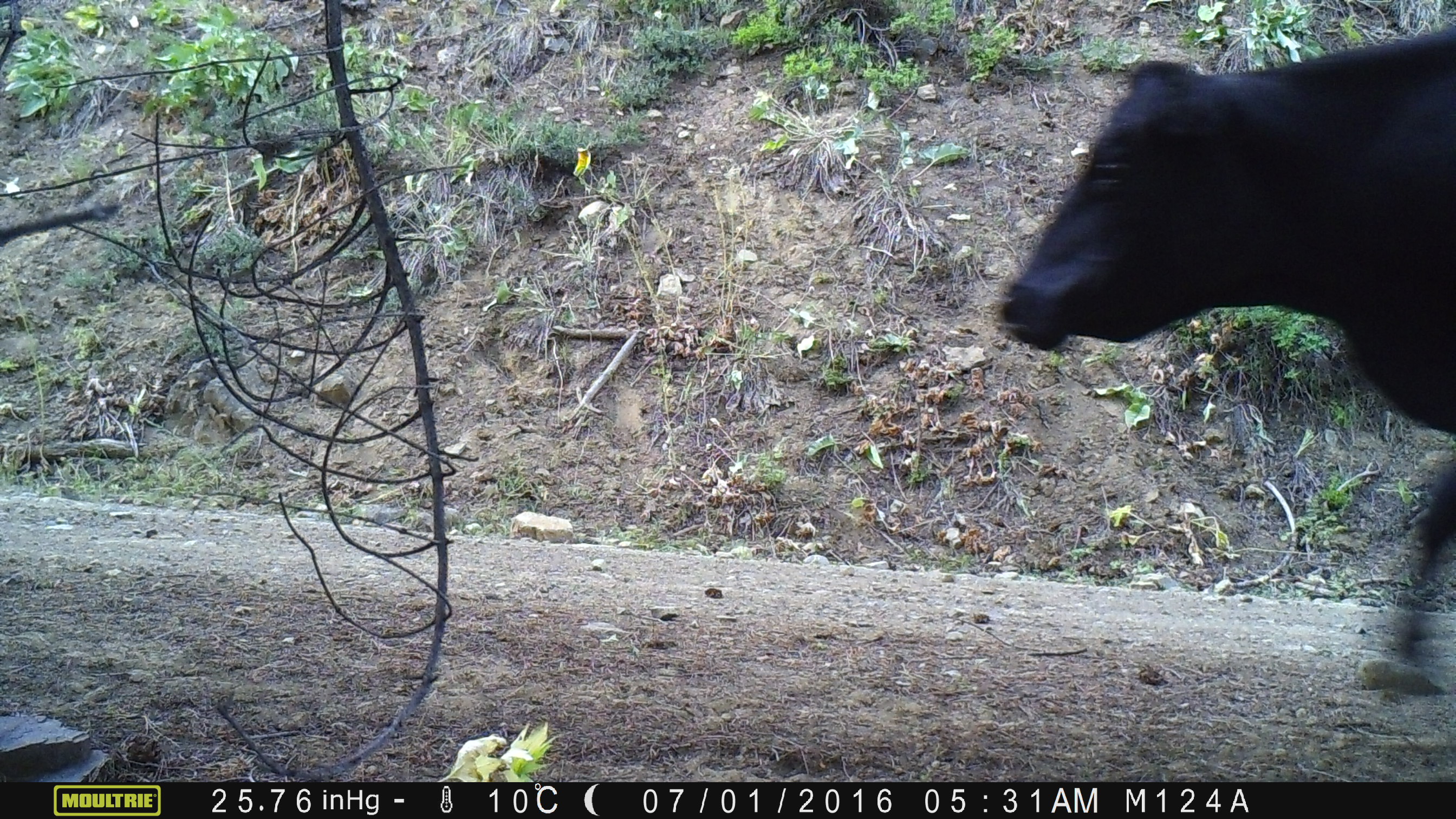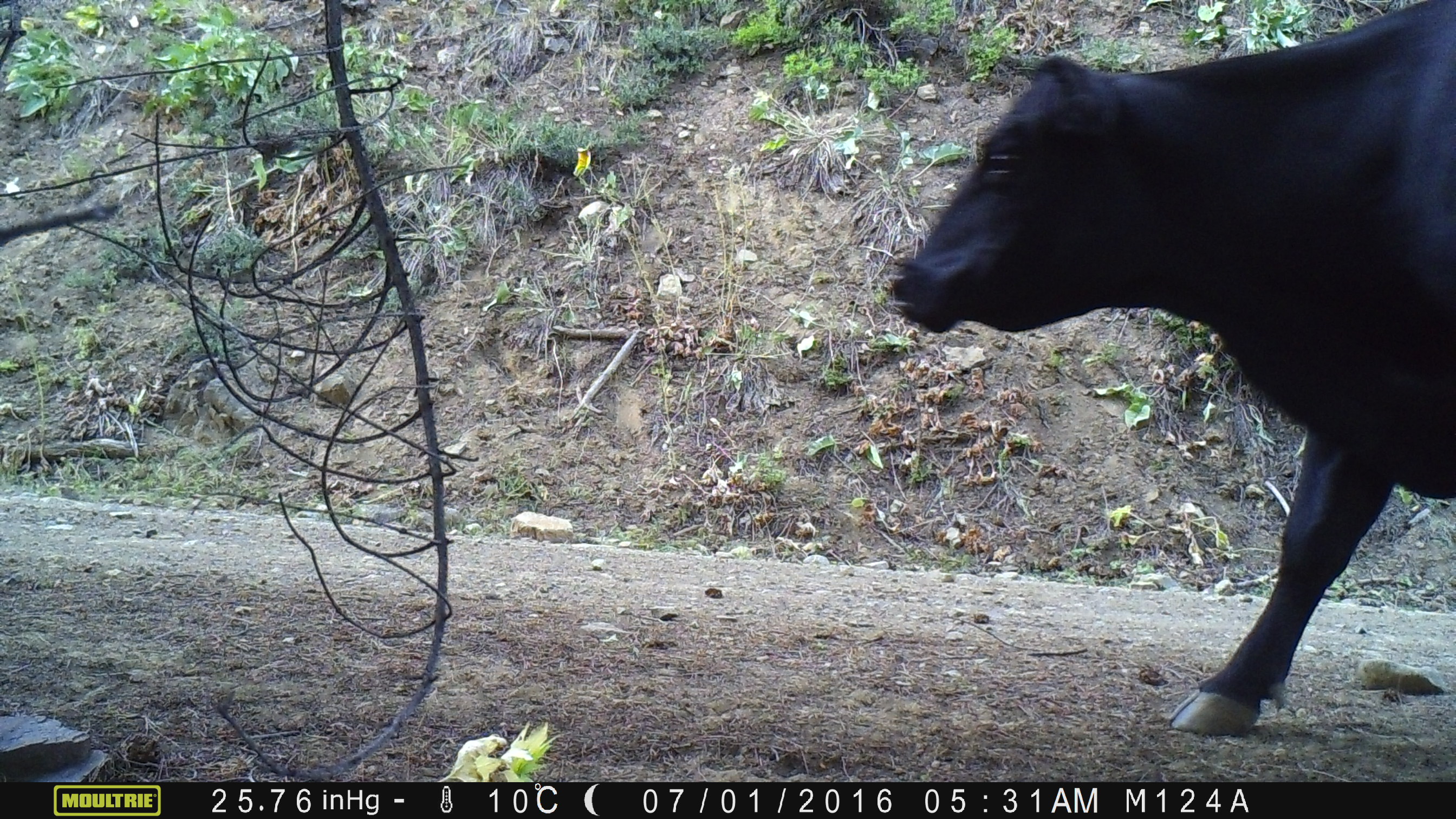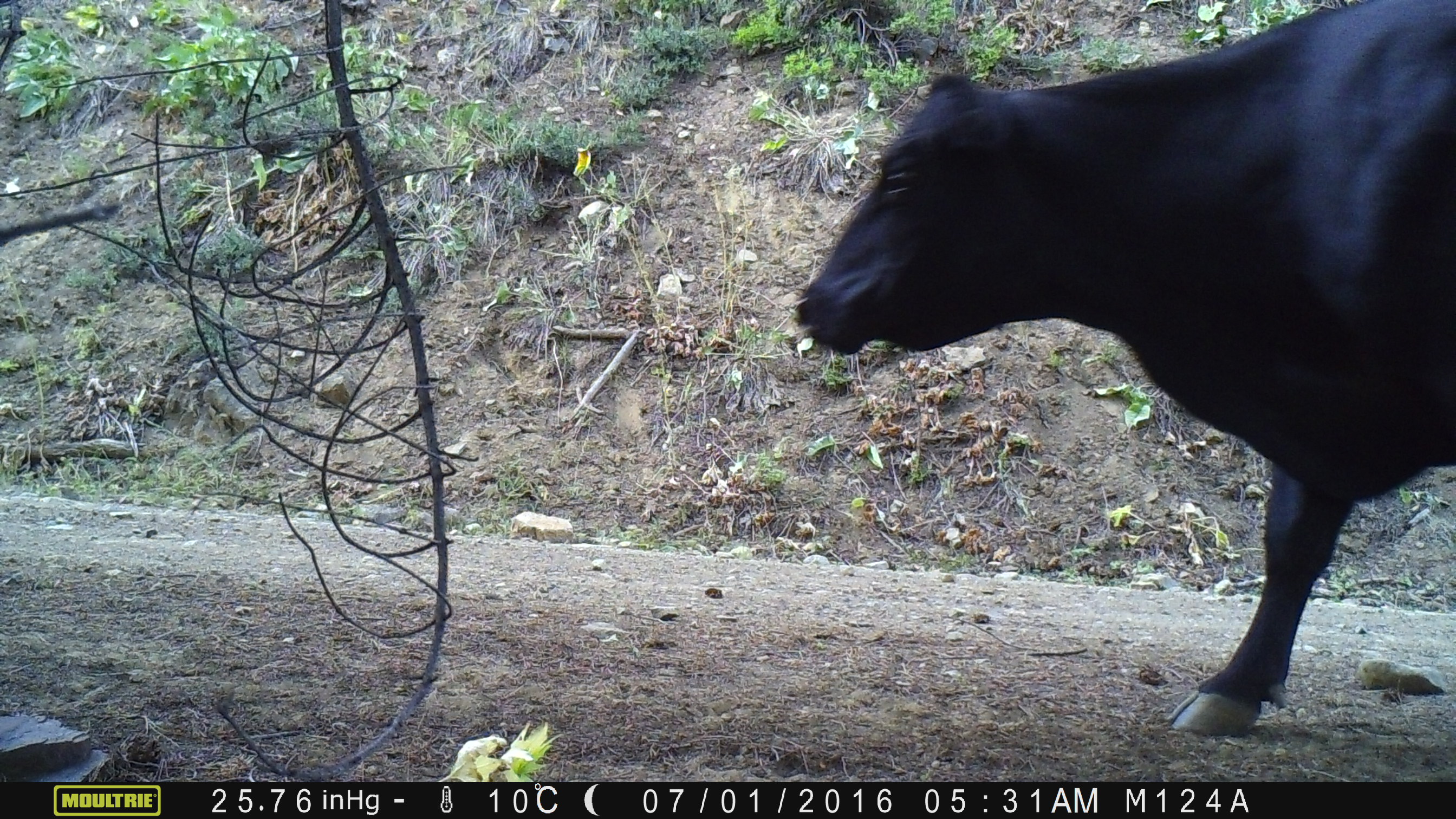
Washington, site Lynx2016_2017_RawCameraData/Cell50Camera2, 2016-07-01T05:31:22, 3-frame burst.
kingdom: Animalia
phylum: Chordata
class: Mammalia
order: Artiodactyla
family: Bovidae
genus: Bos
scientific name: Bos taurus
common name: domestic cattle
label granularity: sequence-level